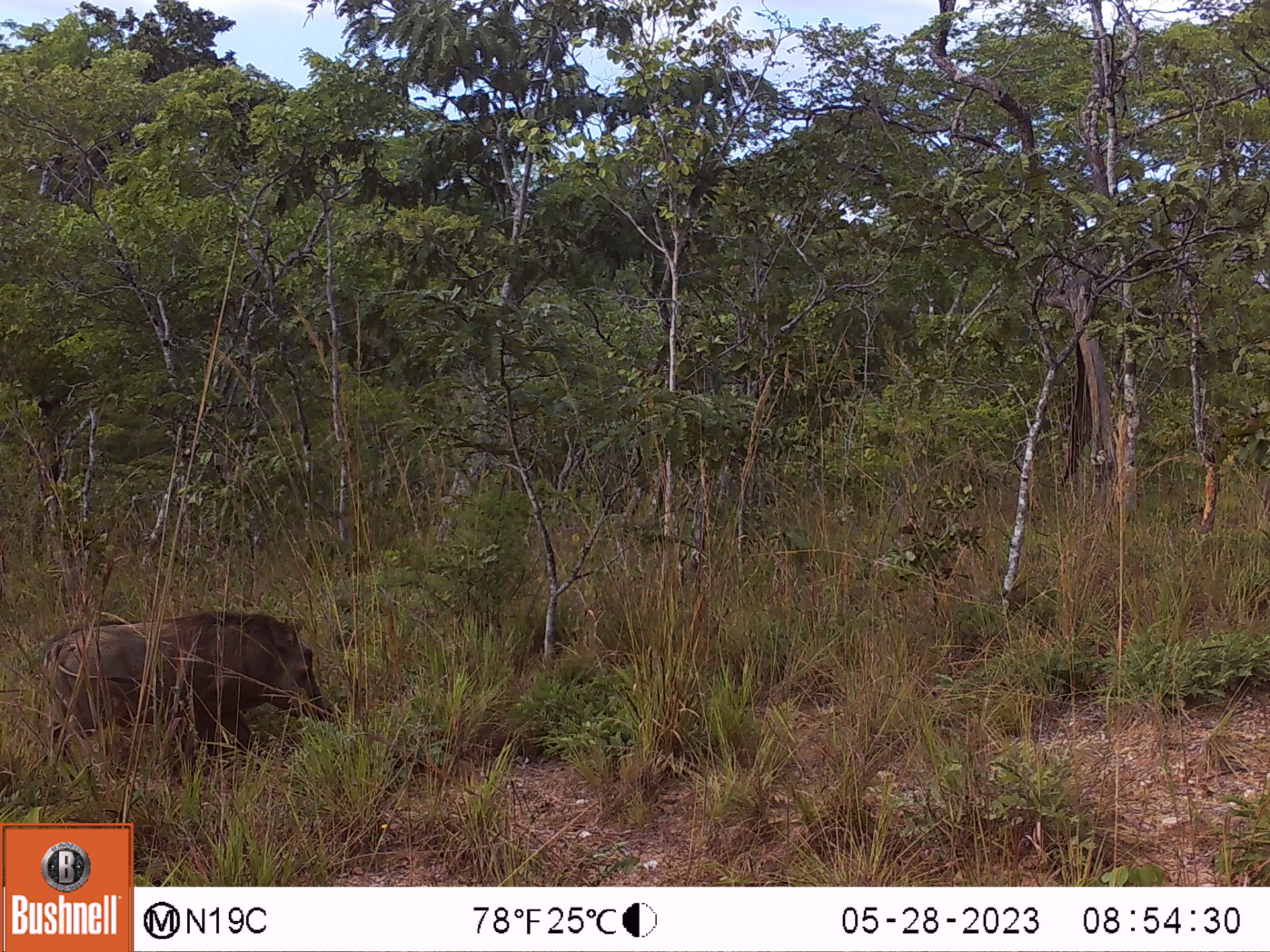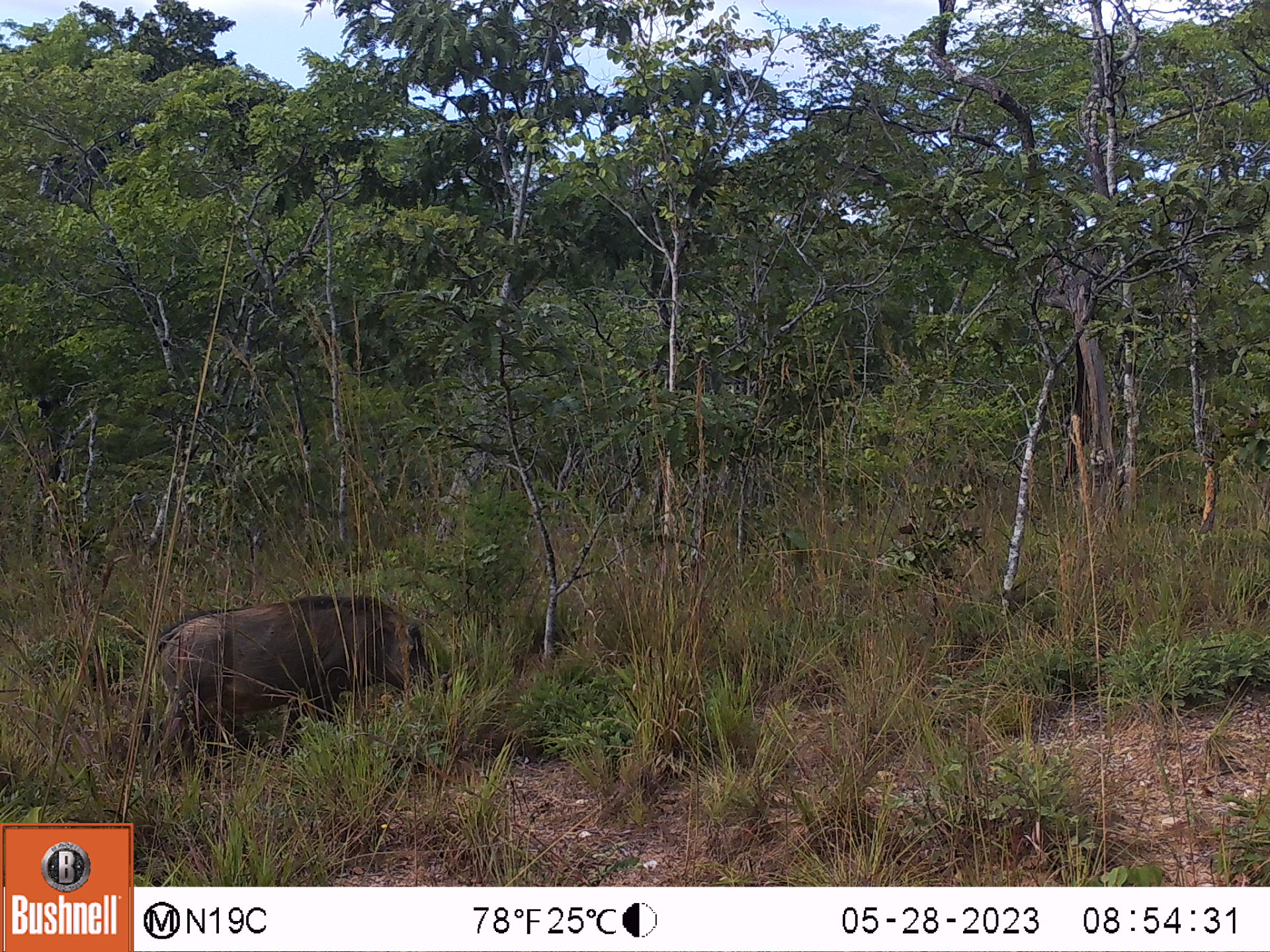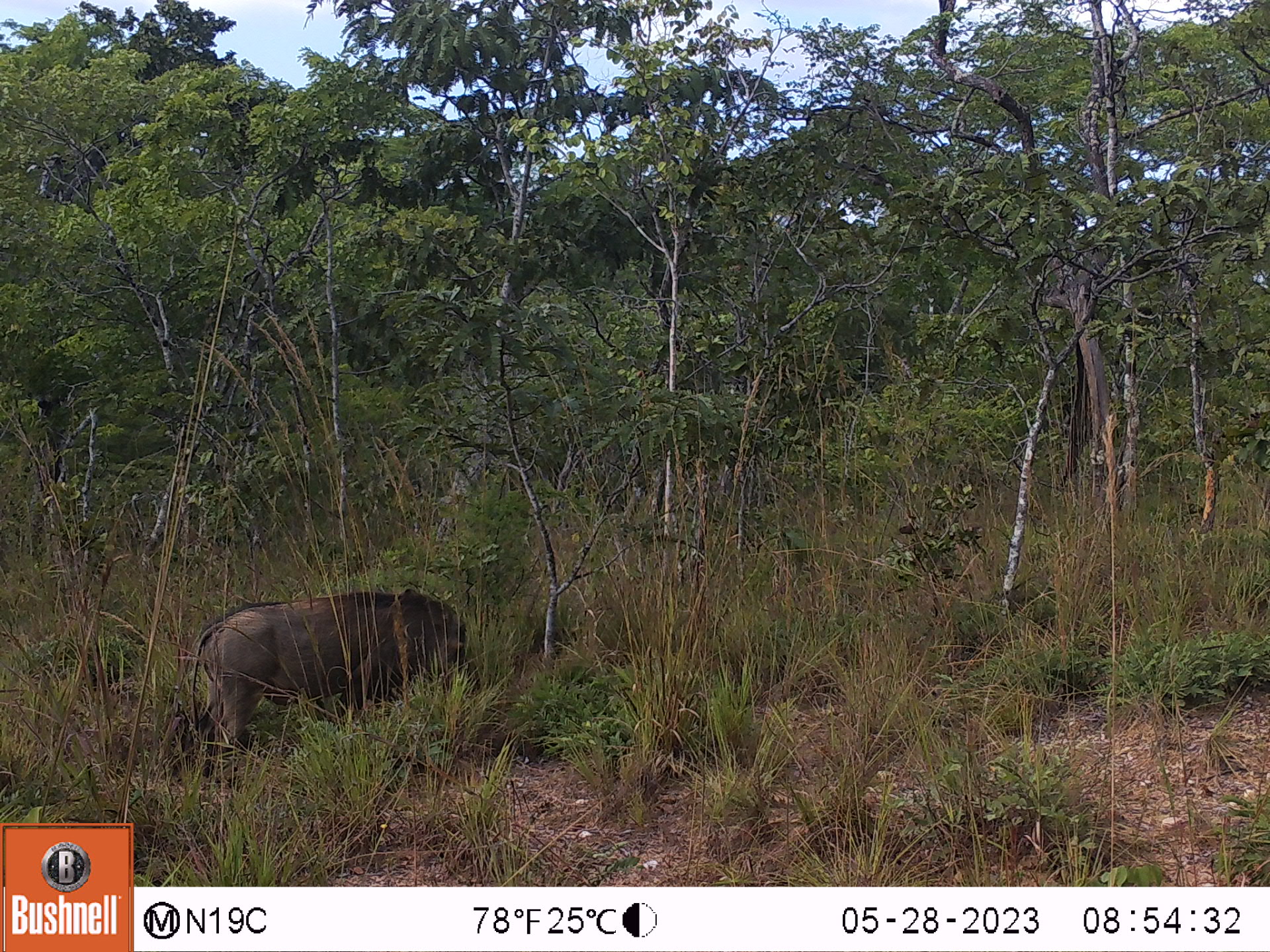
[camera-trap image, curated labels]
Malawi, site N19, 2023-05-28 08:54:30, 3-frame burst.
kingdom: Animalia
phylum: Chordata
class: Mammalia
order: Artiodactyla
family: Suidae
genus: Phacochoerus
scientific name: Phacochoerus africanus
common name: common warthog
Common warthog (Phacochoerus africanus), count 1.